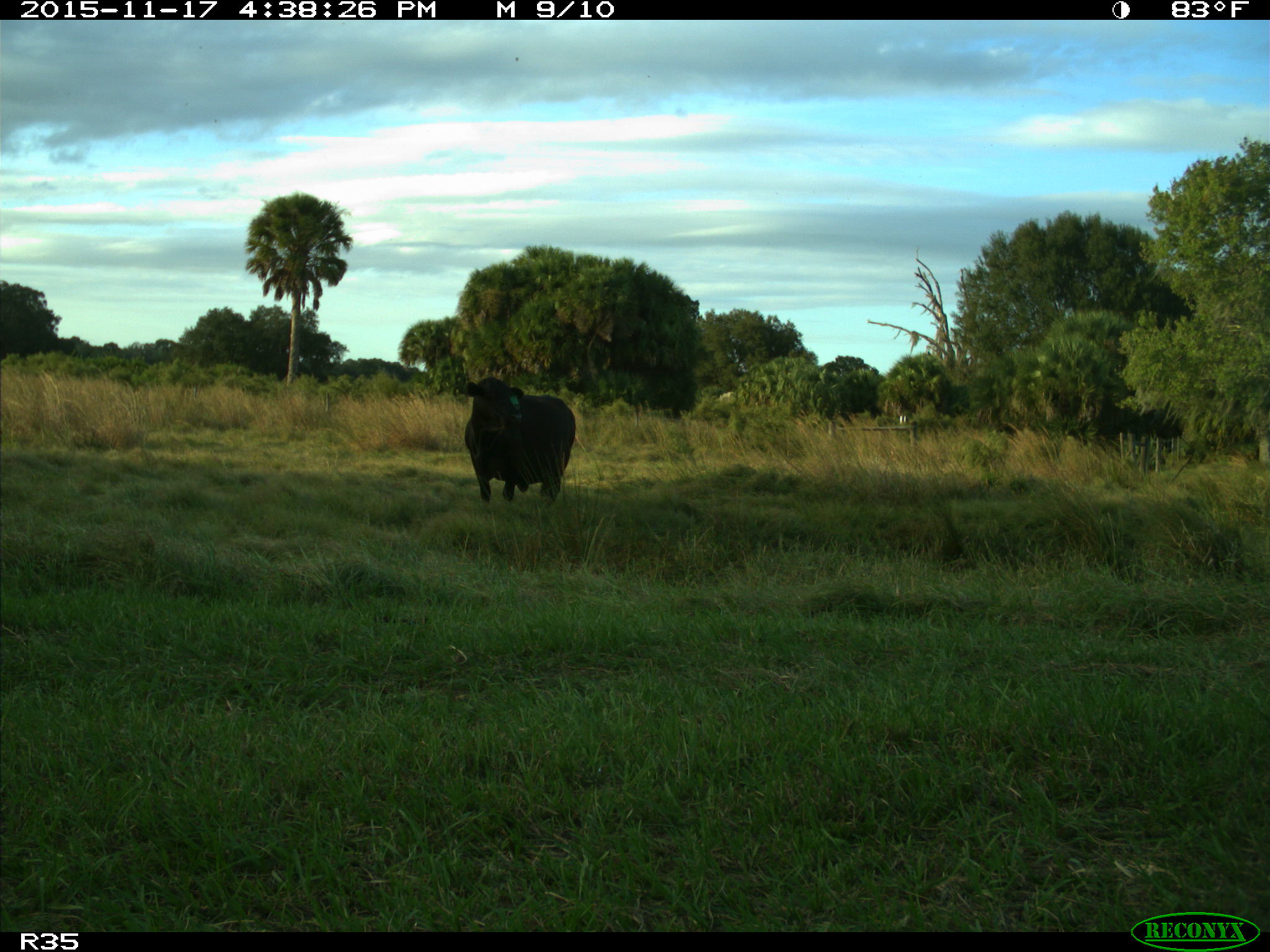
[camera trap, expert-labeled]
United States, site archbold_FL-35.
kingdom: Animalia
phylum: Chordata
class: Mammalia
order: Artiodactyla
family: Bovidae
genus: Bos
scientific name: Bos taurus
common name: domestic cow